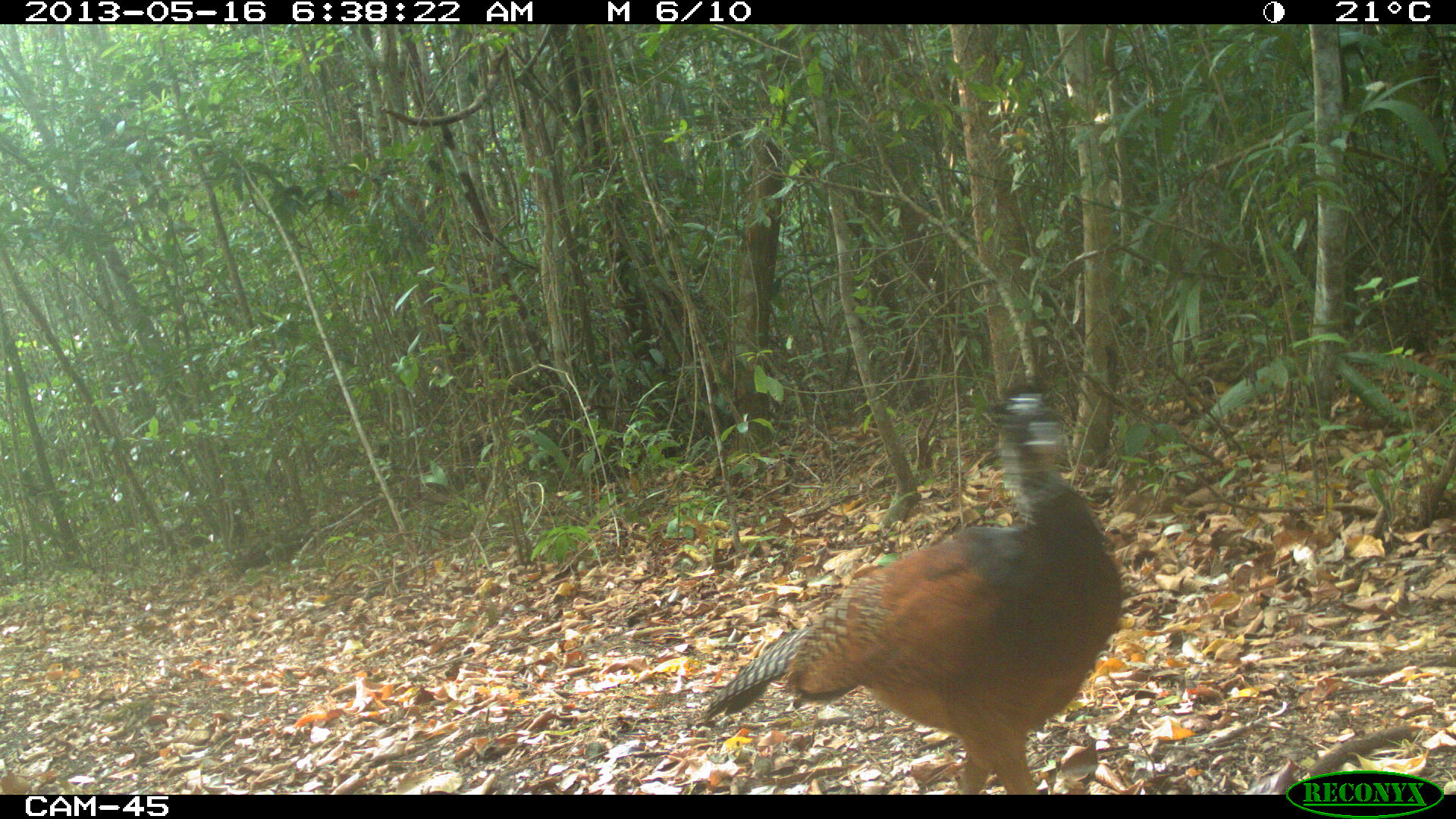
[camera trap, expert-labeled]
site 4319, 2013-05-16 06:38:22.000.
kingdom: Animalia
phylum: Chordata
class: Aves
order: Galliformes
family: Cracidae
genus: Crax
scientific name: Crax rubra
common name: great curassow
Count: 1.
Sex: female.